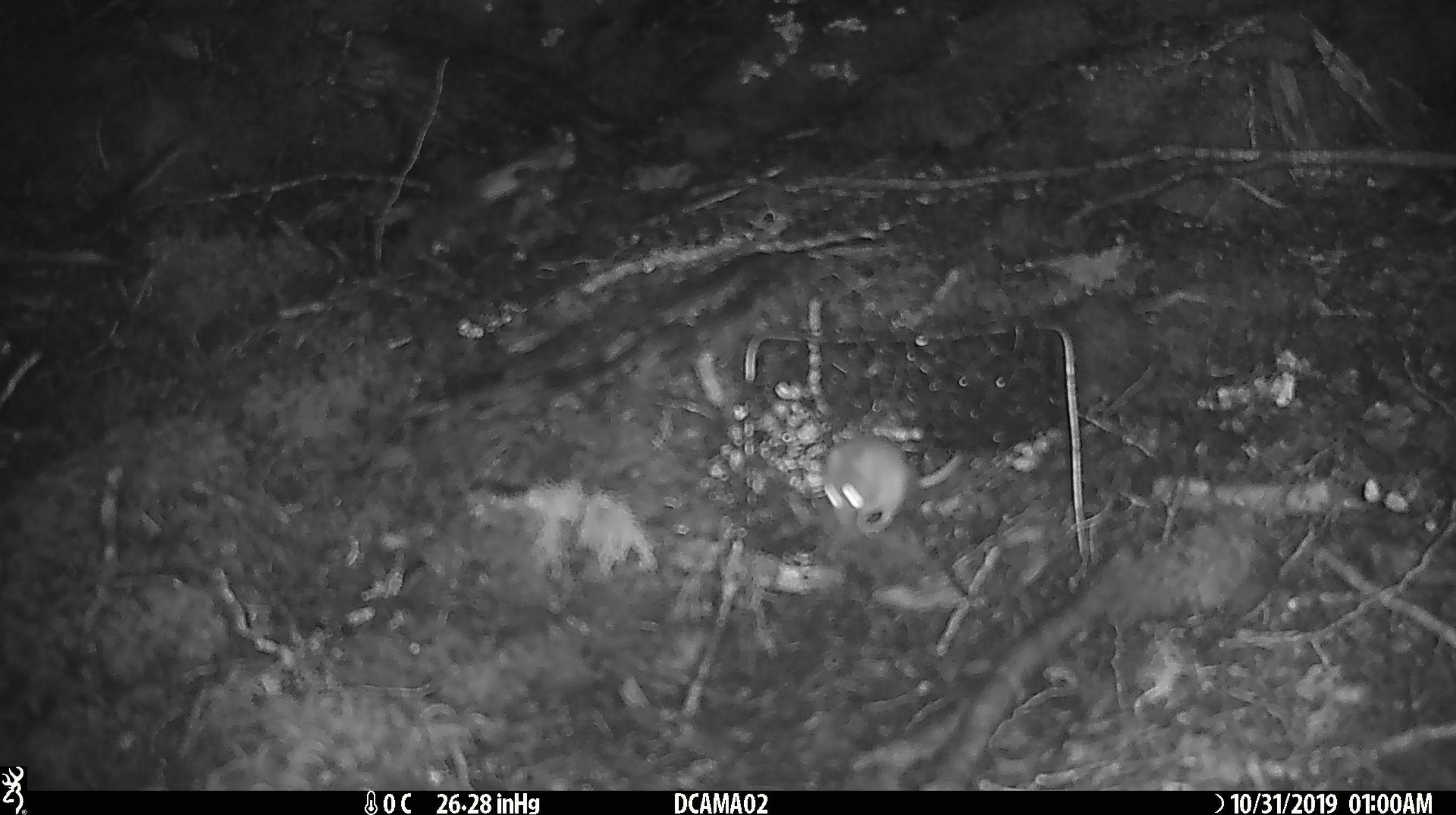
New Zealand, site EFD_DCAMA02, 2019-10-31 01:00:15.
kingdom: Animalia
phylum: Chordata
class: Mammalia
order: Rodentia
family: Muridae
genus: Mus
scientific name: Mus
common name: mouse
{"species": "mouse (Mus)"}